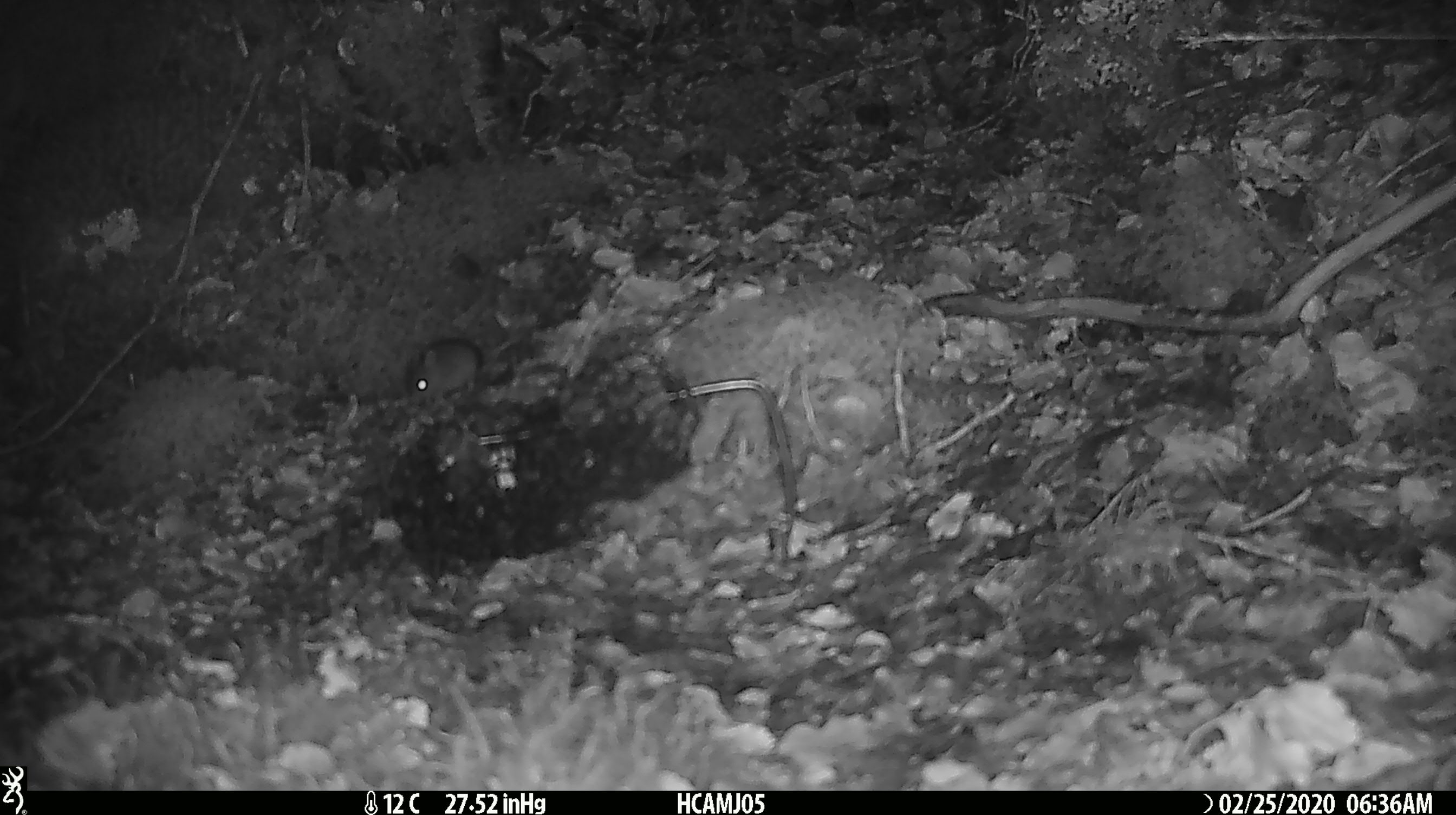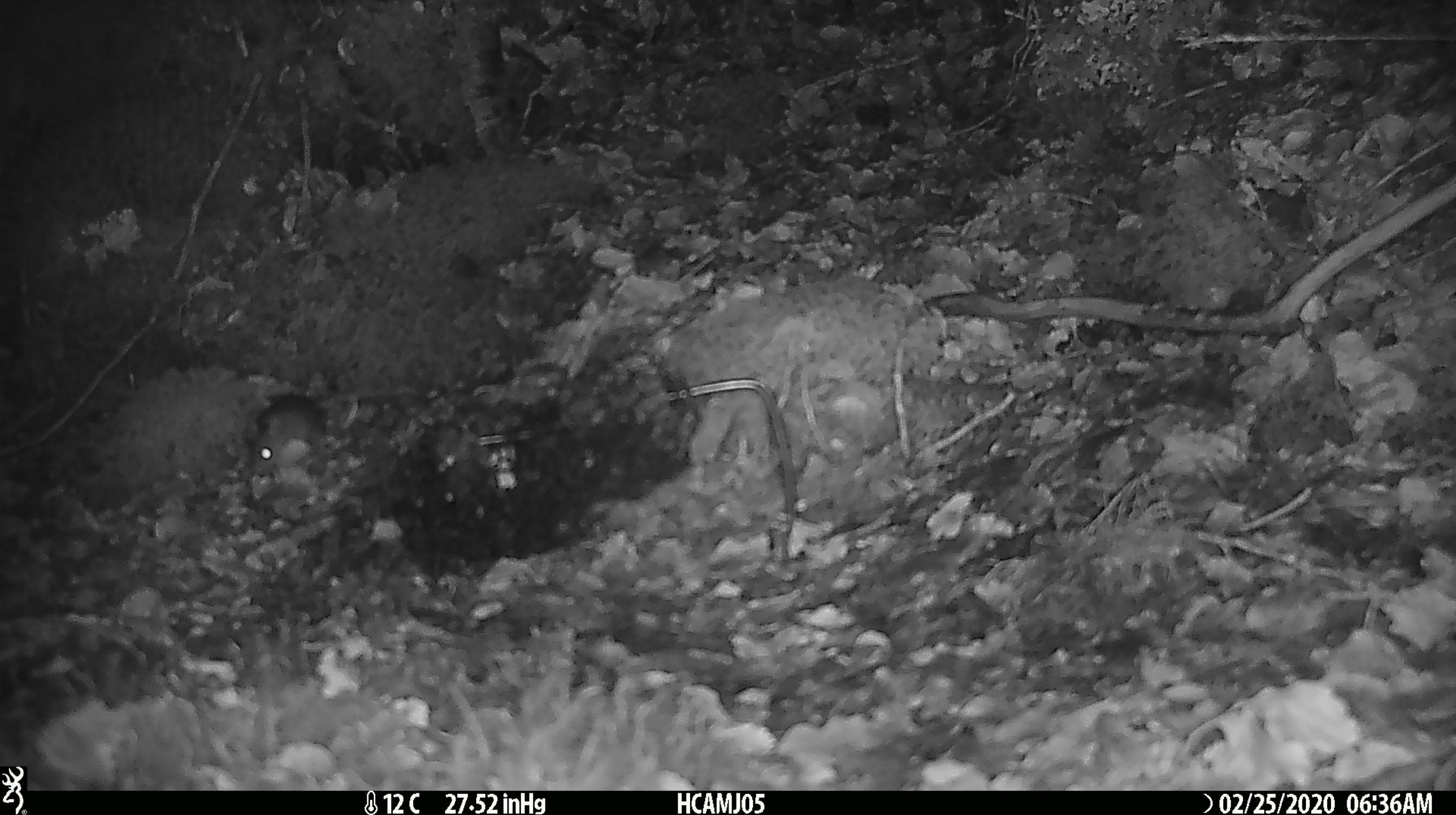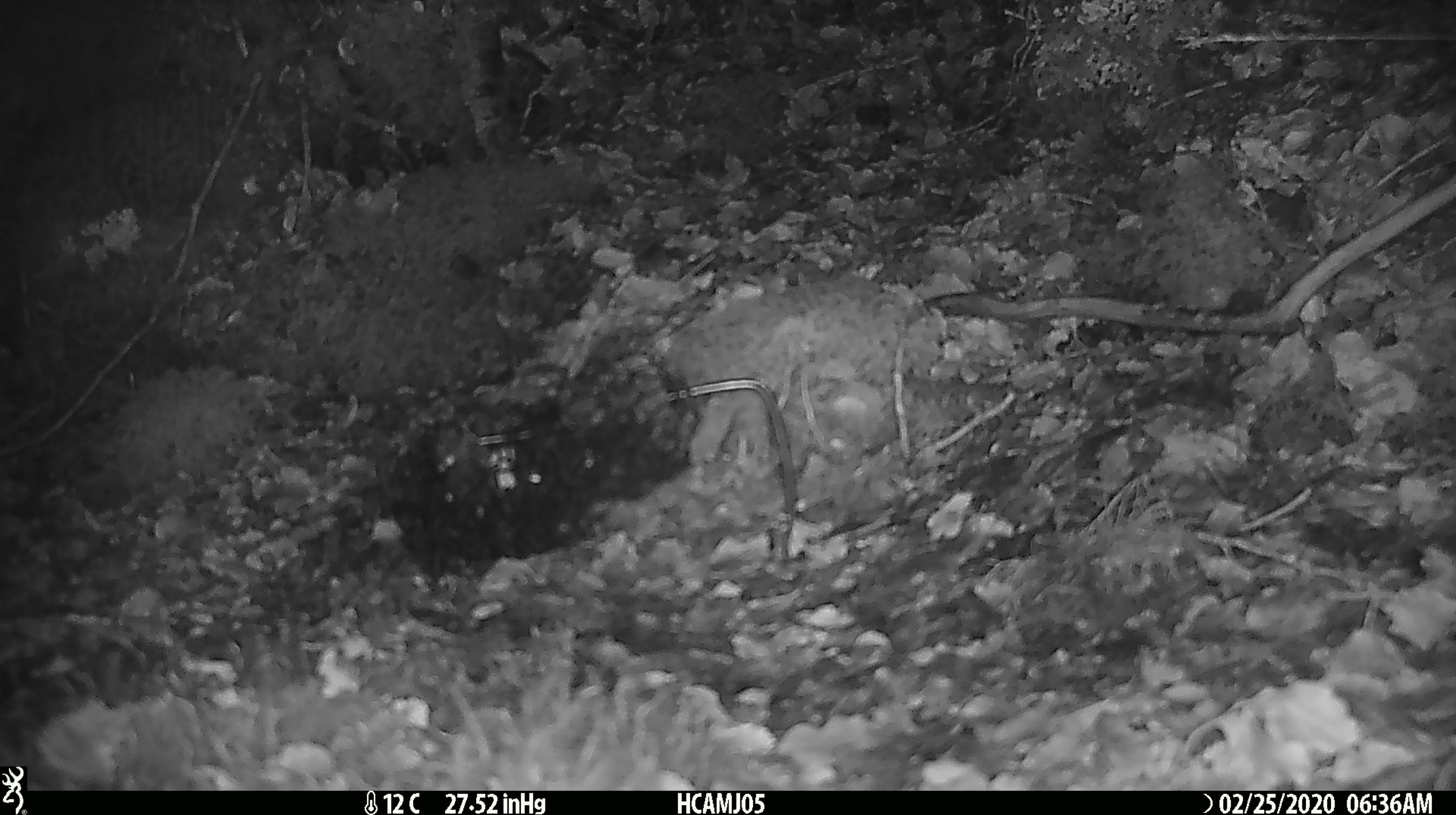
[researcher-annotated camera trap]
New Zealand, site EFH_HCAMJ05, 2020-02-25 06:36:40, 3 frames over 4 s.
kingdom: Animalia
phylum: Chordata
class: Mammalia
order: Rodentia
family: Muridae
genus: Mus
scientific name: Mus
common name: mouse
Mouse (Mus).